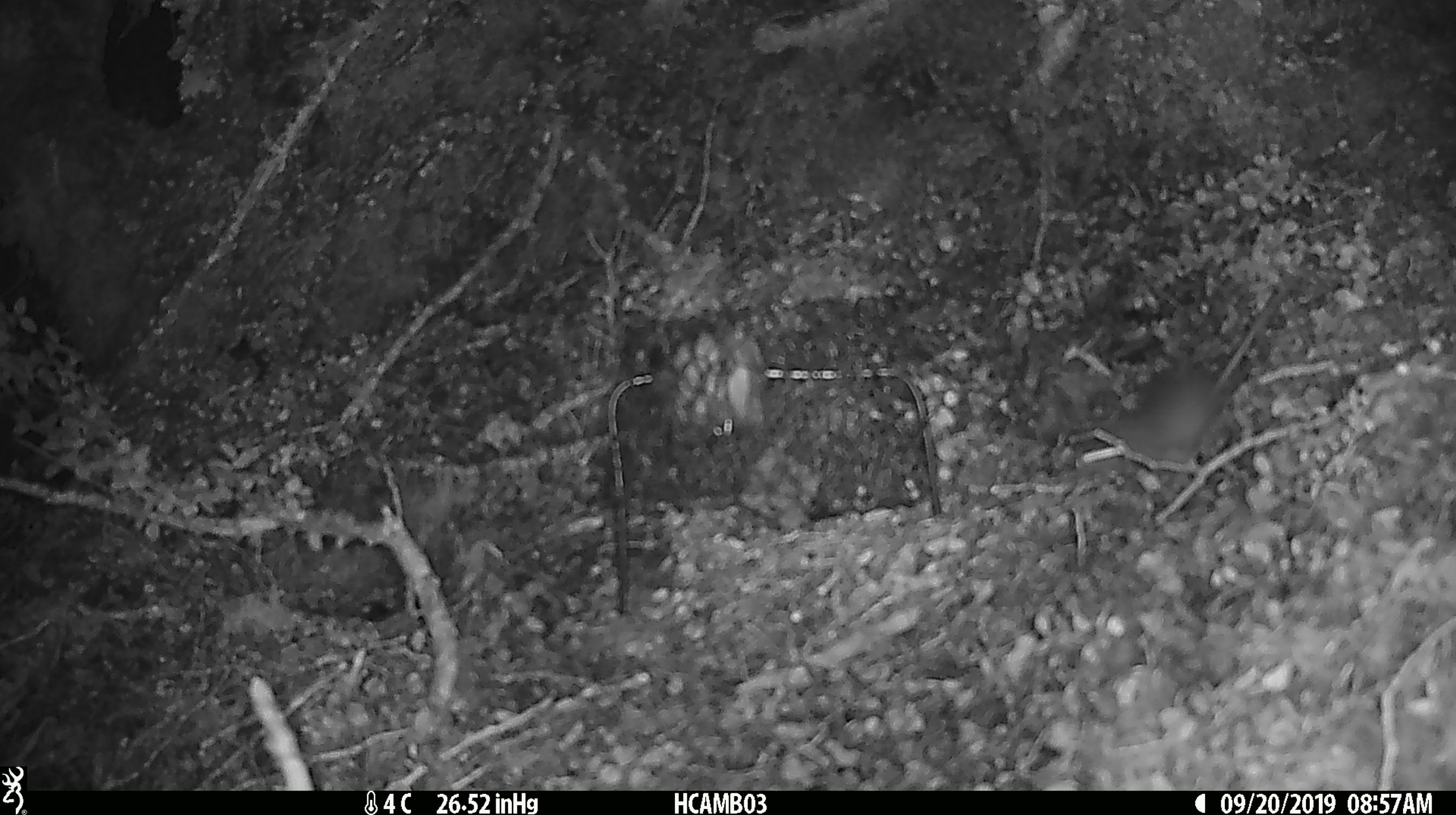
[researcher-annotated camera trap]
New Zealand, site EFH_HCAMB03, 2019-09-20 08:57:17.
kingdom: Animalia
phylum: Chordata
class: Mammalia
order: Rodentia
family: Muridae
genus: Mus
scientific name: Mus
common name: mouse